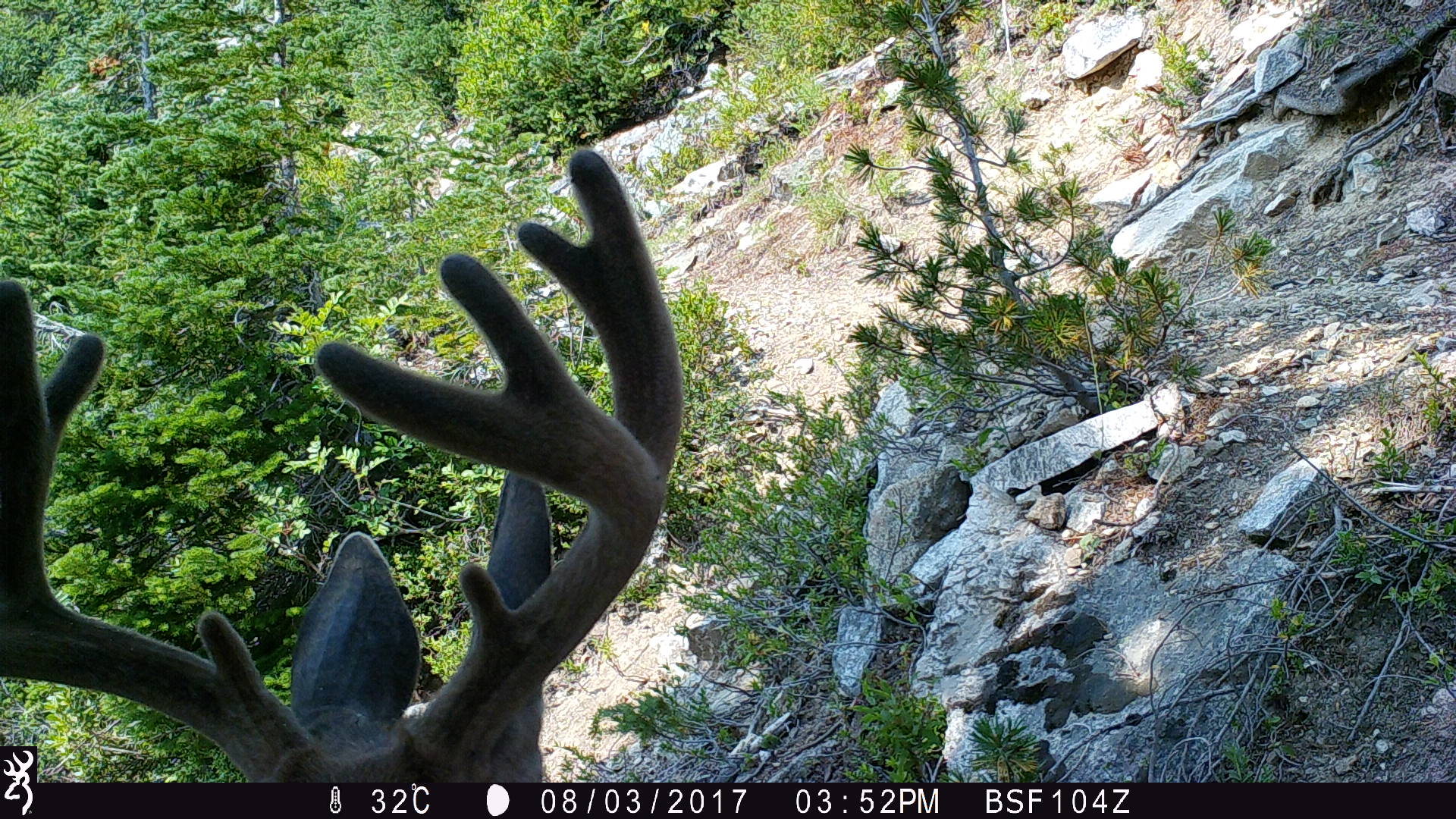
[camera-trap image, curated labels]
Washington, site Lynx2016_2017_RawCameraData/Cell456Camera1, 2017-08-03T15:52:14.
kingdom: Animalia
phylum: Chordata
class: Mammalia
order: Artiodactyla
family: Cervidae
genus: Odocoileus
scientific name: Odocoileus hemionus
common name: mule deer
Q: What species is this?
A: Odocoileus hemionus (mule deer).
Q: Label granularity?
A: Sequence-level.